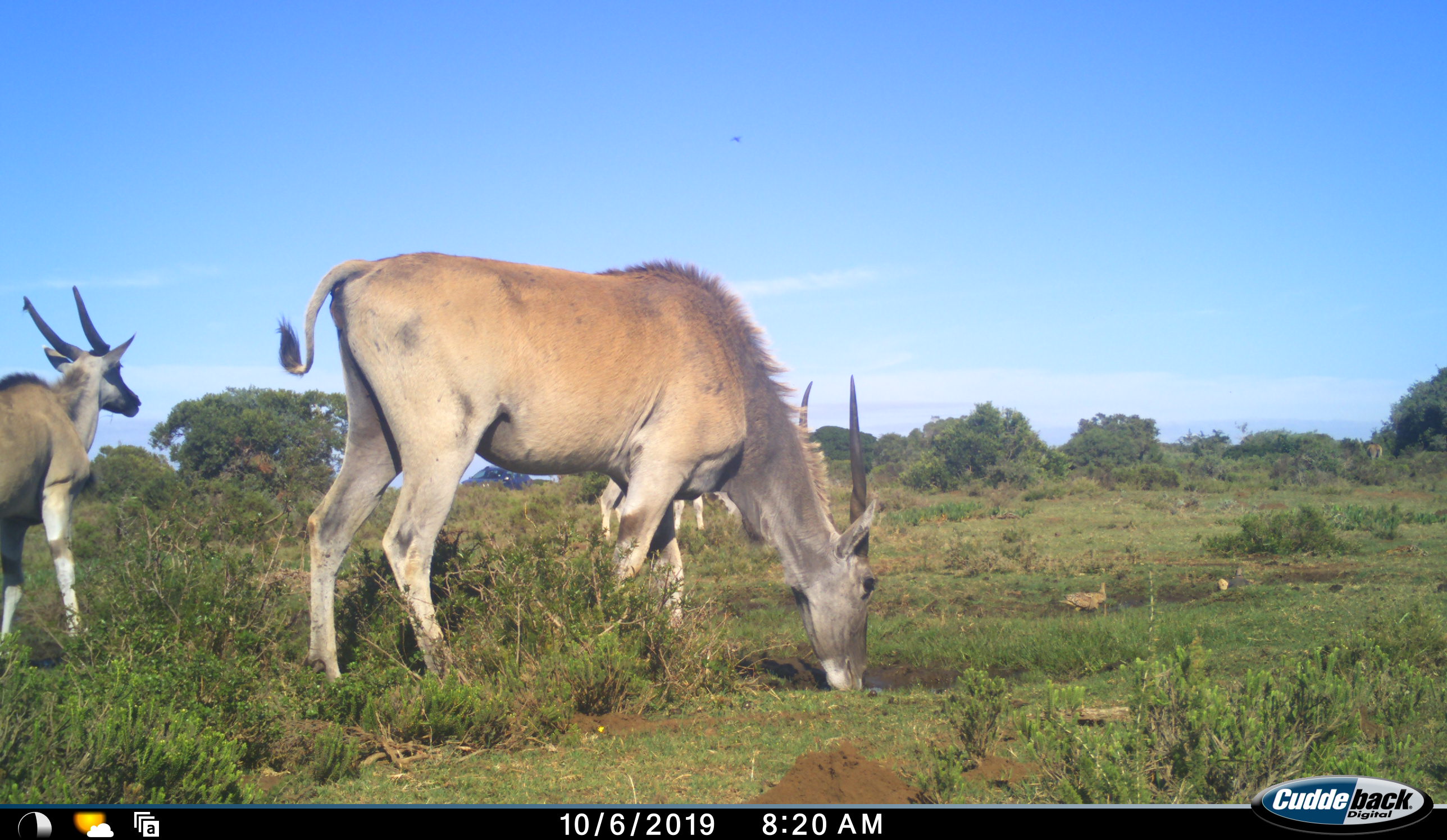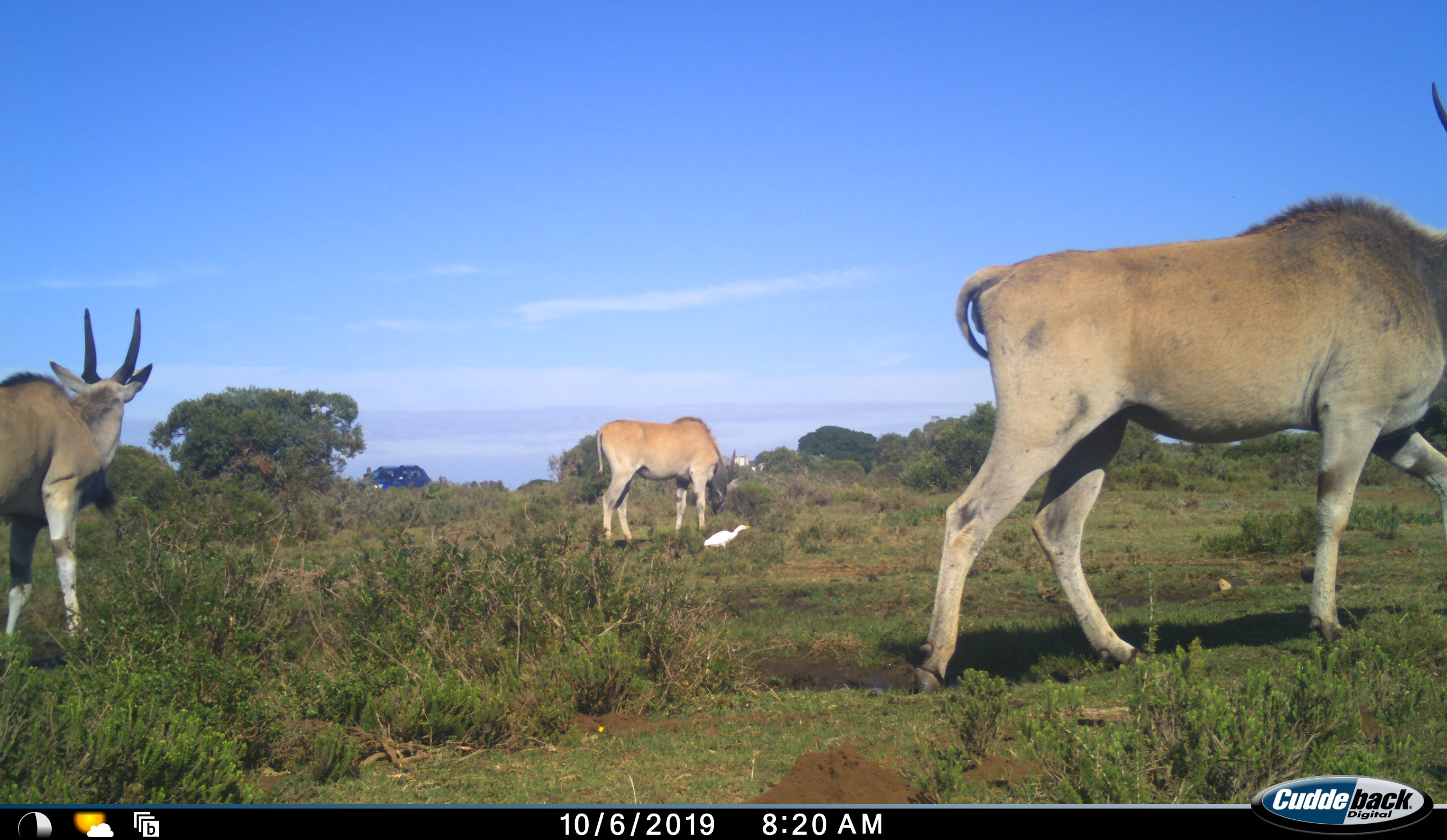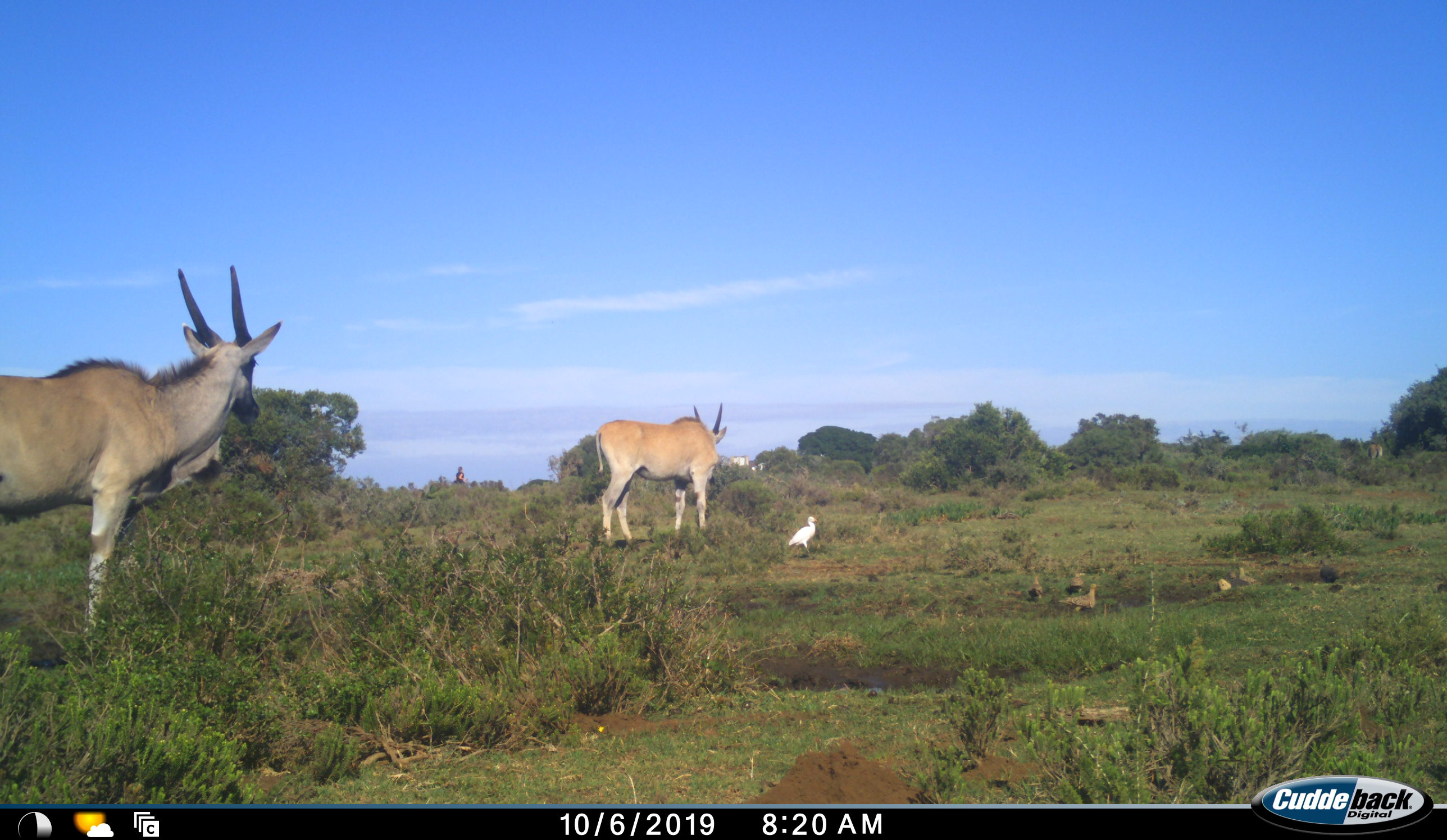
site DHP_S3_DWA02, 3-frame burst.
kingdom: Animalia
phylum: Chordata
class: Aves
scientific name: Aves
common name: bird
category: birdother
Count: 4.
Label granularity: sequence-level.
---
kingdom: Animalia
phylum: Chordata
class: Mammalia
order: Artiodactyla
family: Bovidae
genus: Tragelaphus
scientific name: Tragelaphus oryx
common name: eland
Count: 3.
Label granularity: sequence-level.